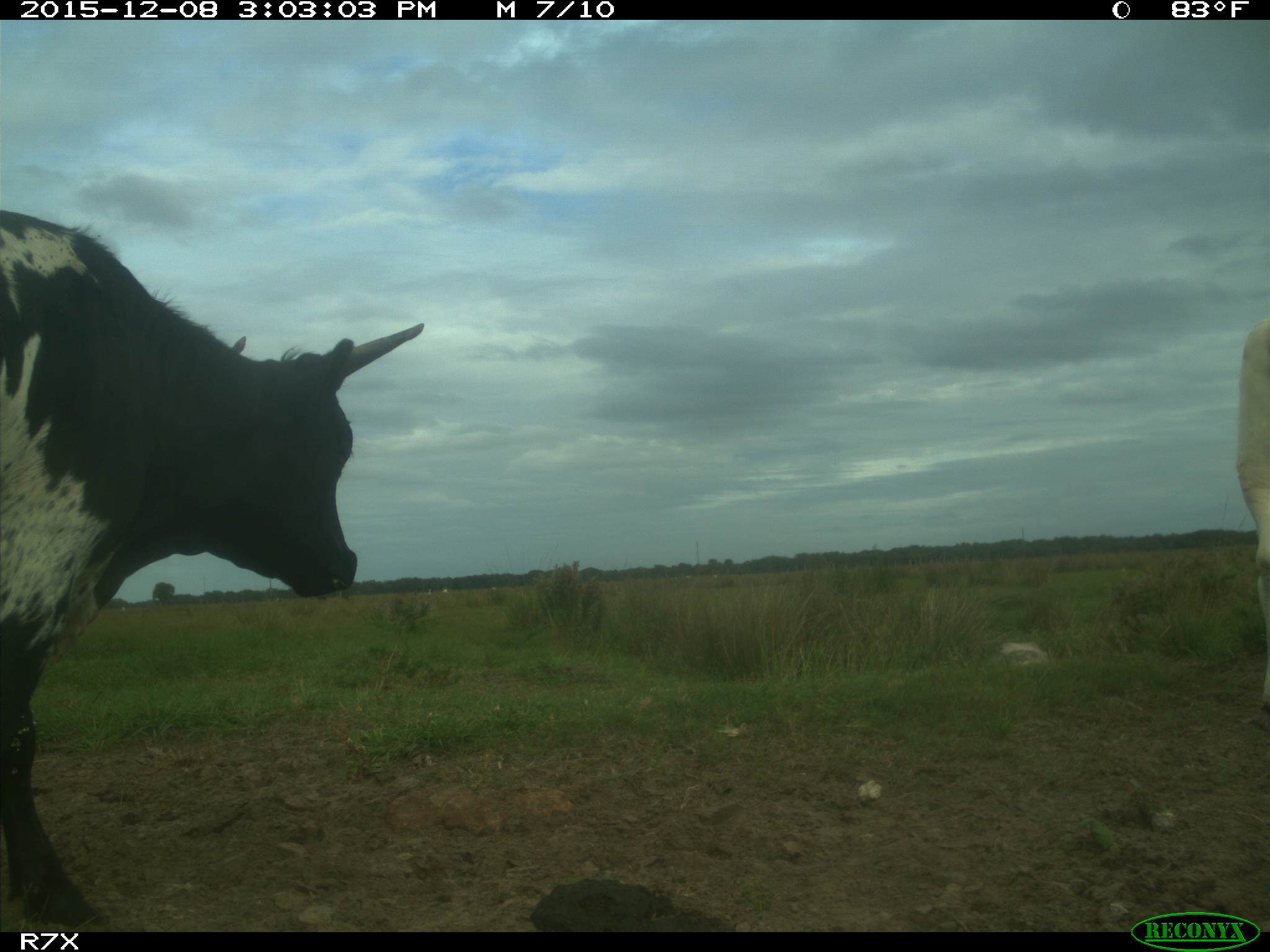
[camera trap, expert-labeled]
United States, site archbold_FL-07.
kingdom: Animalia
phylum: Chordata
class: Mammalia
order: Artiodactyla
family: Bovidae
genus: Bos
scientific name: Bos taurus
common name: domestic cow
Bos taurus (domestic cow).